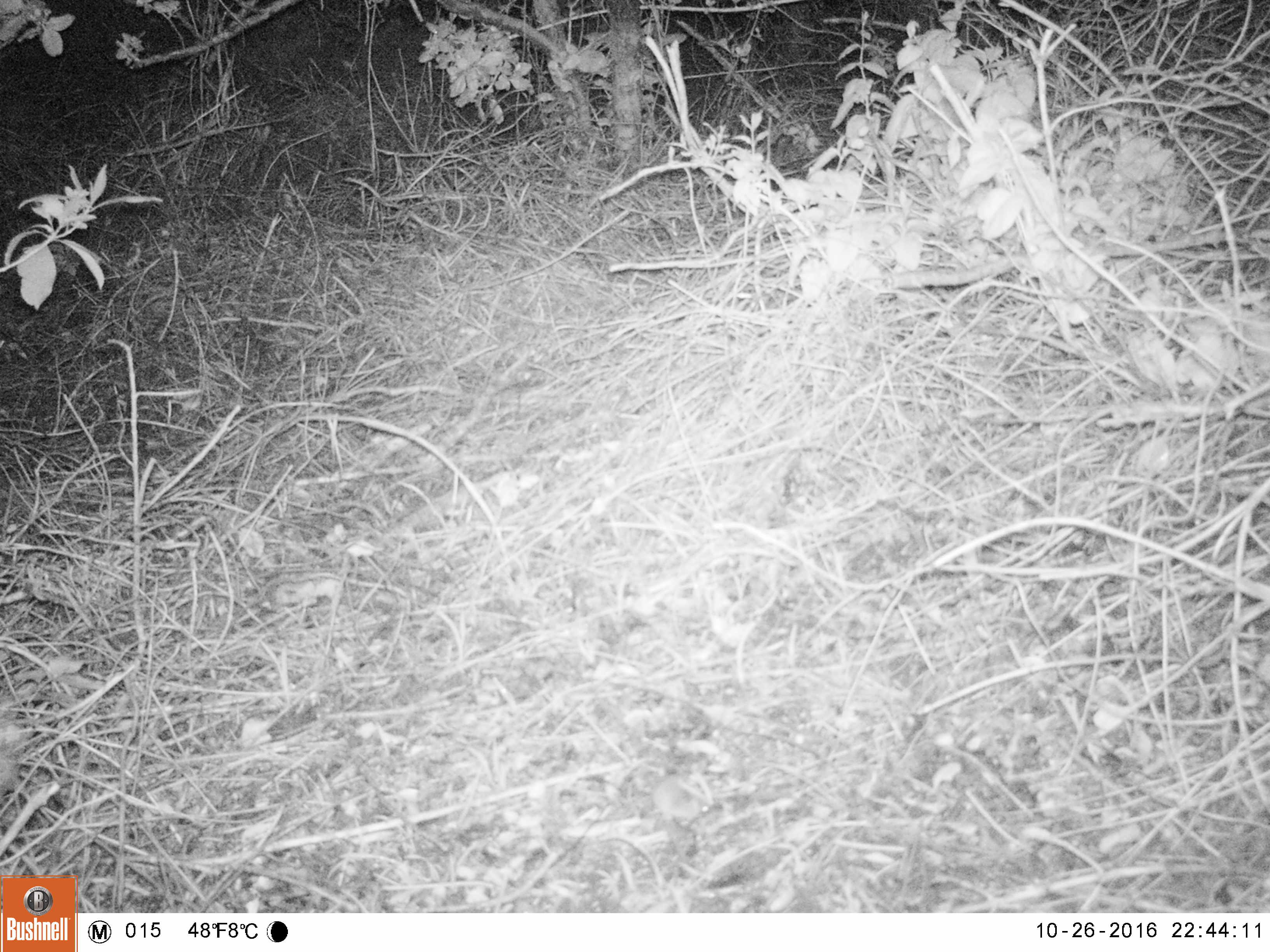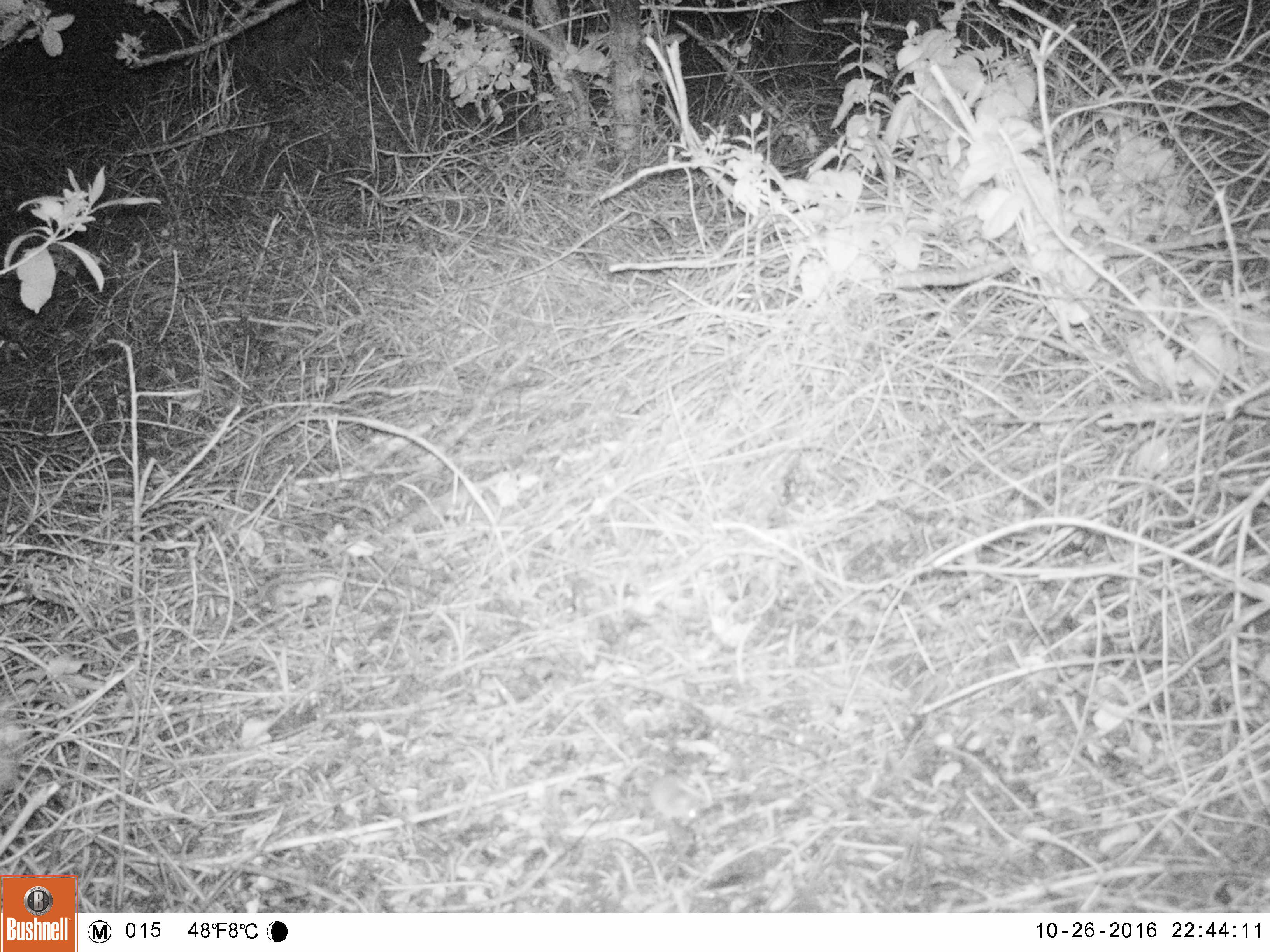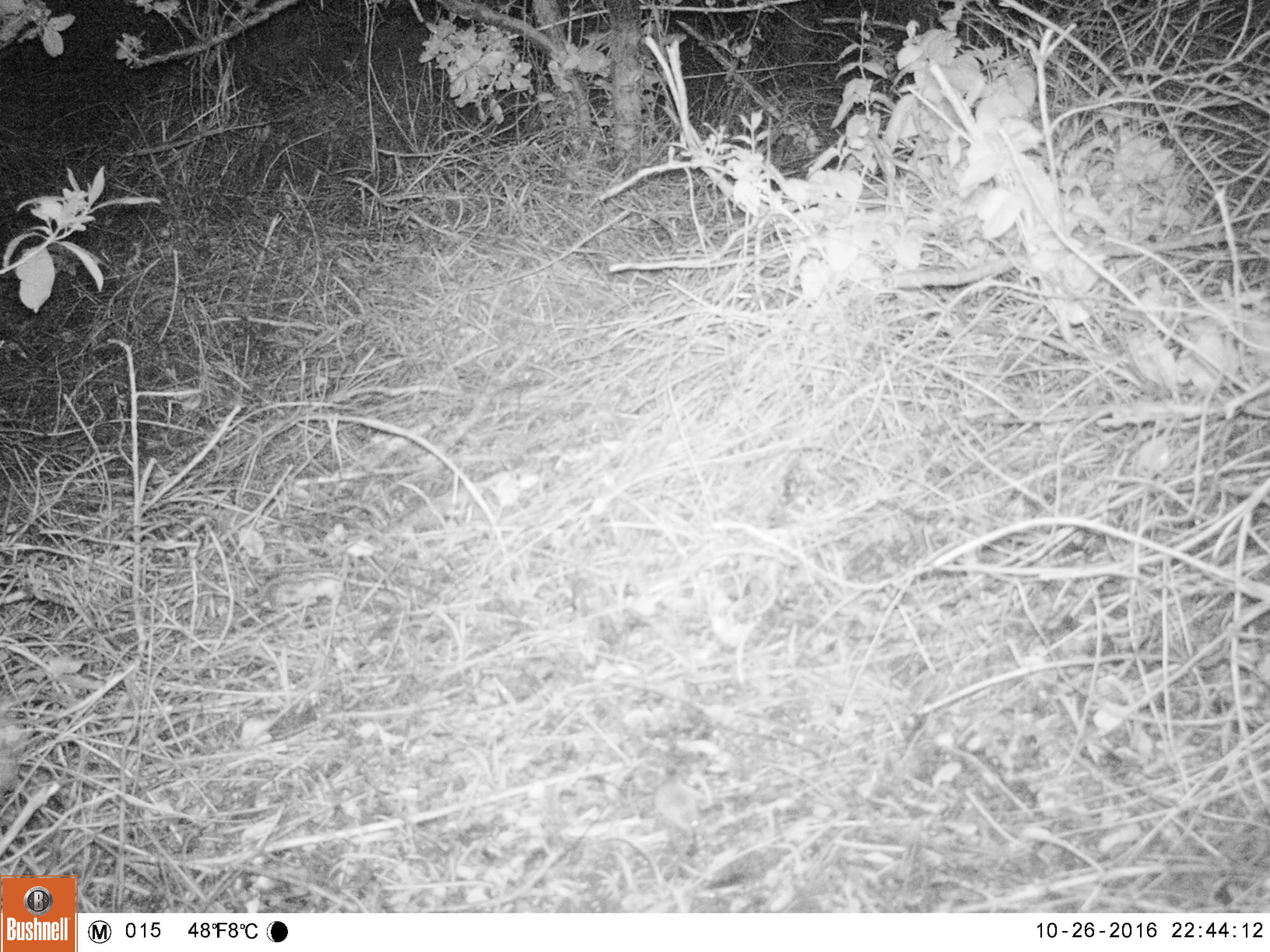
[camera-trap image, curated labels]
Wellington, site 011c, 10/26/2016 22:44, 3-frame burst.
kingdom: Animalia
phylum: Chordata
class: Mammalia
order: Rodentia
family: Muridae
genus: Mus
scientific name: Mus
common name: mouse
Mouse (Mus).